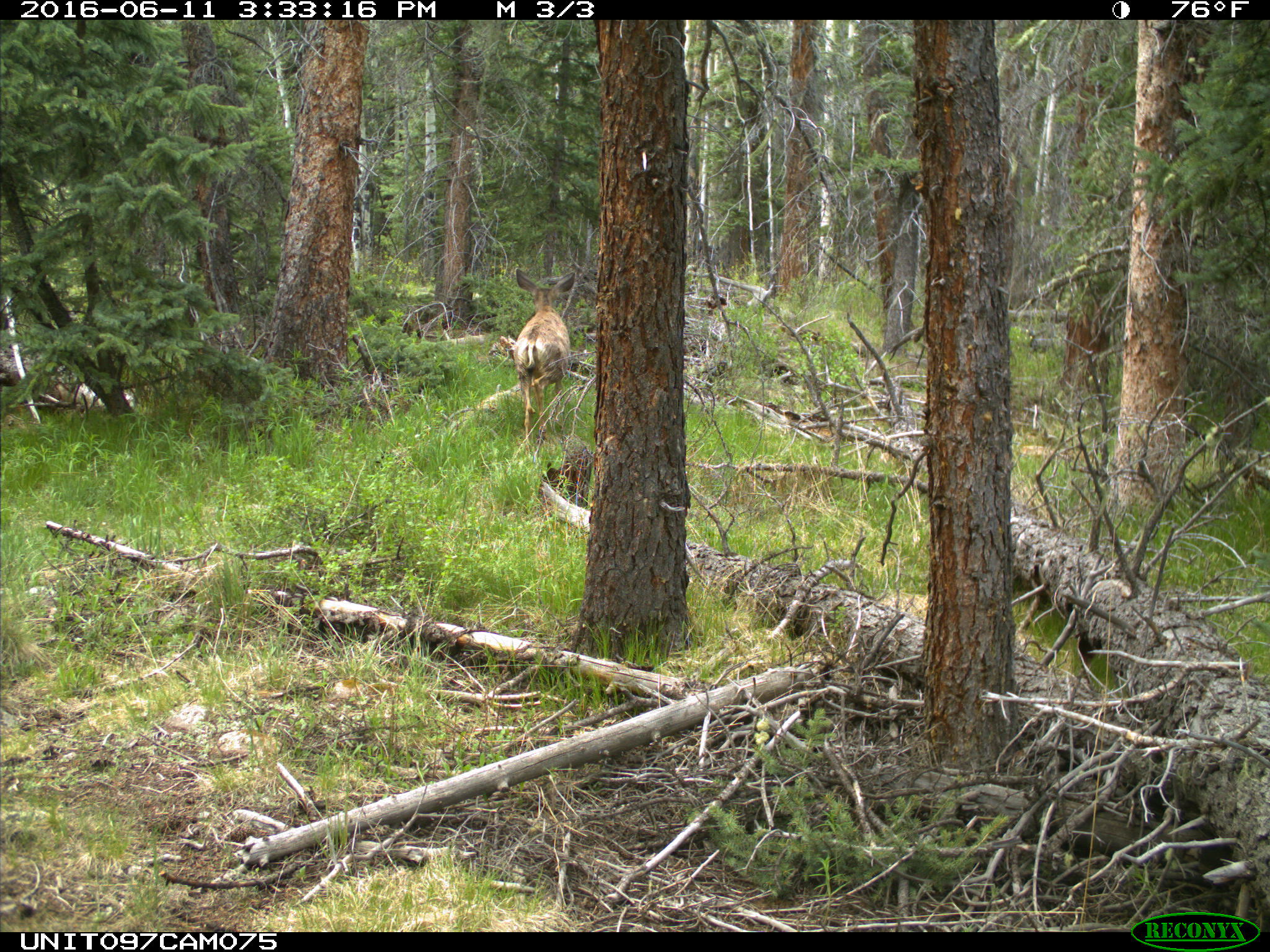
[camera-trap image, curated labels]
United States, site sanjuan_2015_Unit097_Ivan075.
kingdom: Animalia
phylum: Chordata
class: Mammalia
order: Artiodactyla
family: Cervidae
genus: Odocoileus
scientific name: Odocoileus hemionus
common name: mule deer